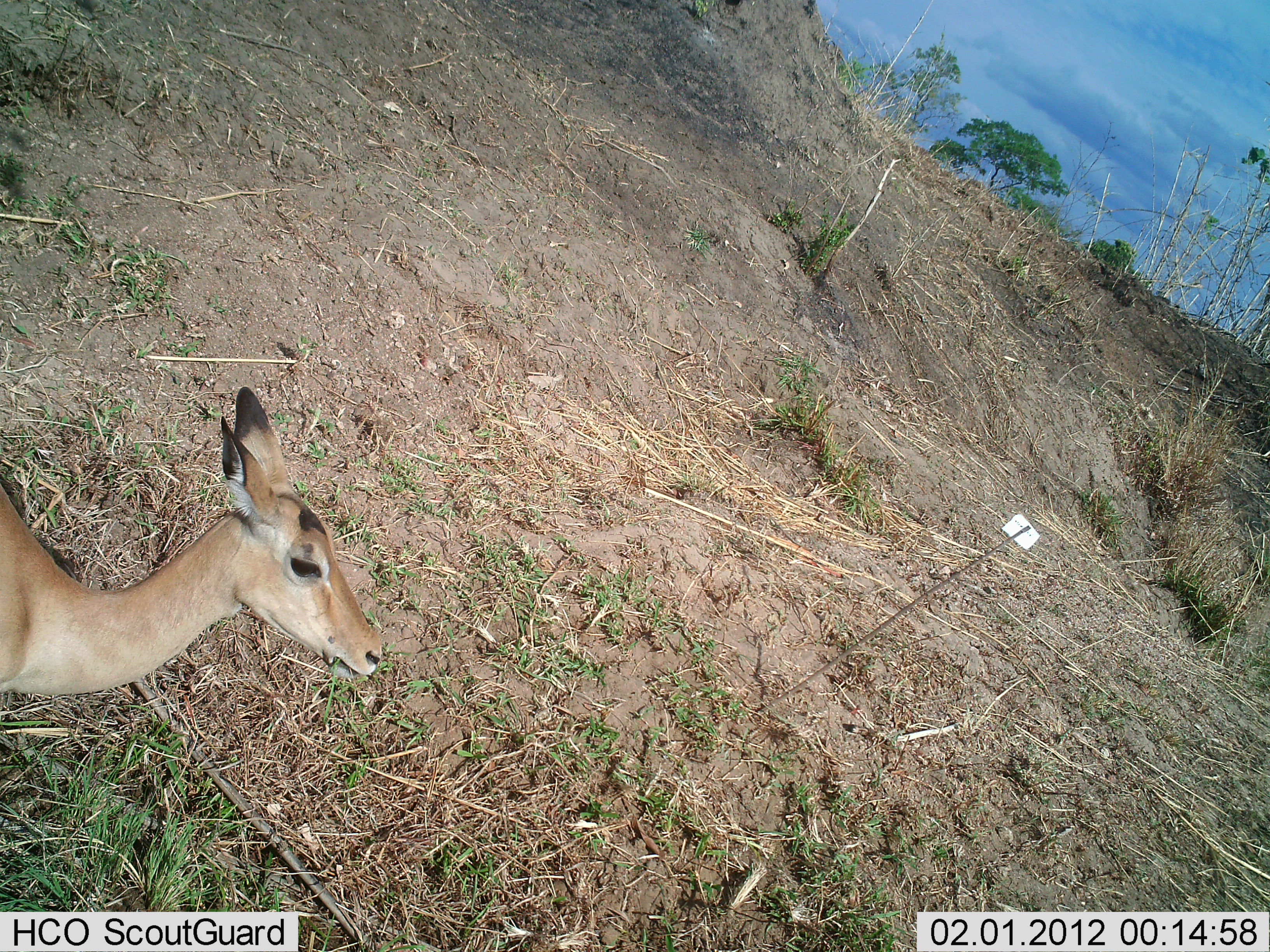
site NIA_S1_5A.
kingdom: Animalia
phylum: Chordata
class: Mammalia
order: Artiodactyla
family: Bovidae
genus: Aepyceros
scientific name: Aepyceros melampus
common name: impala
Impala (Aepyceros melampus), count 1. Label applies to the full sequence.